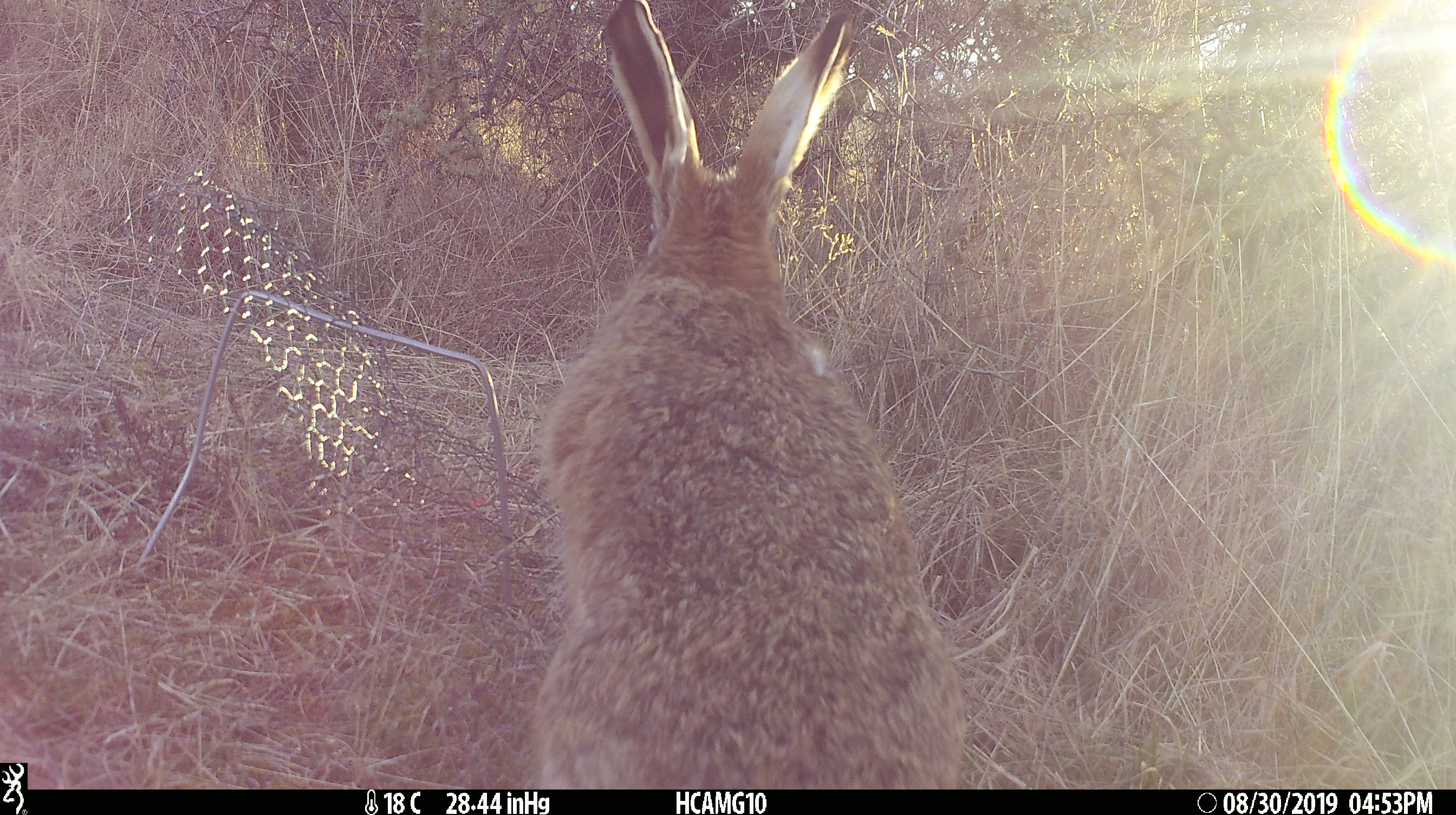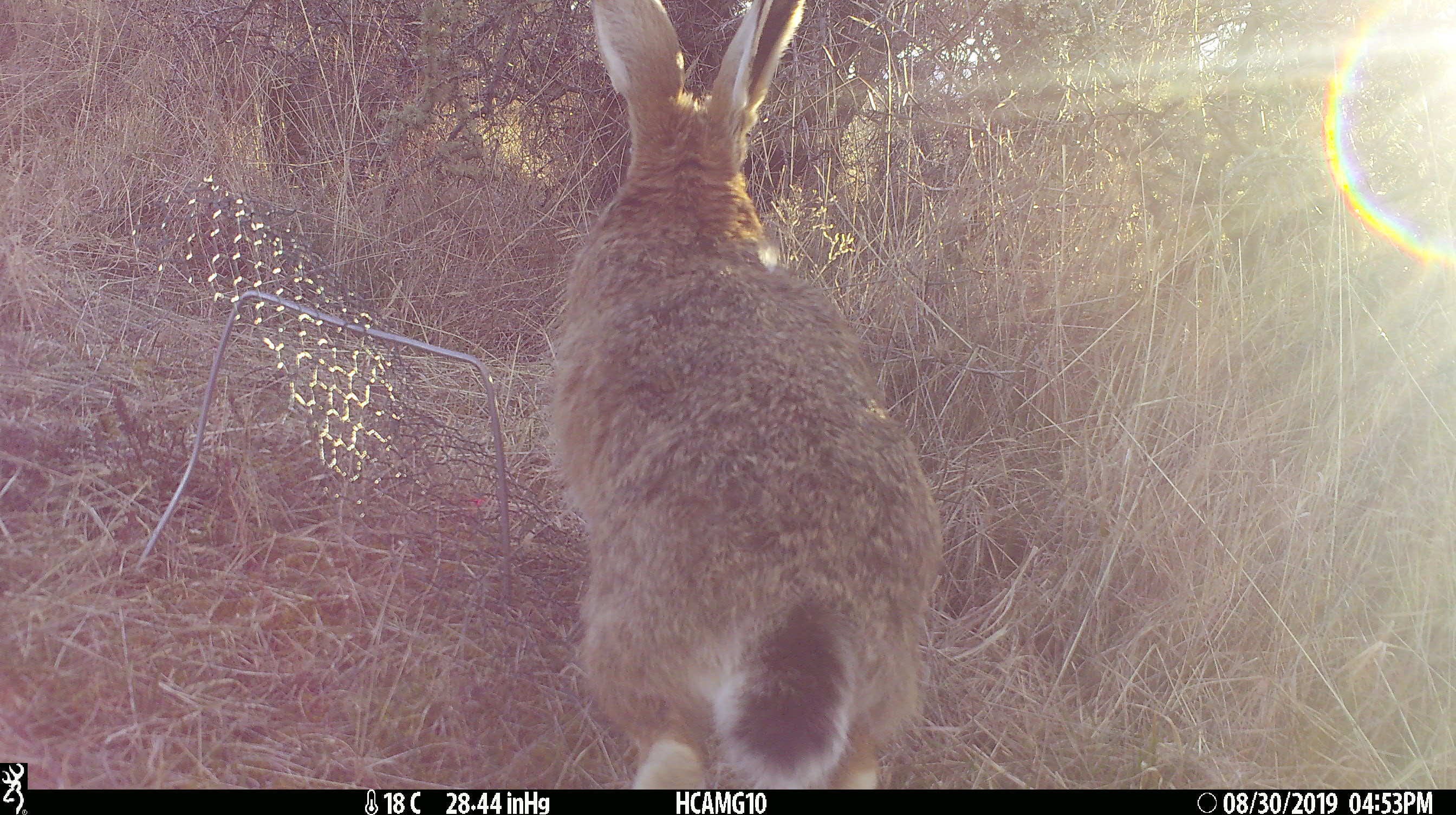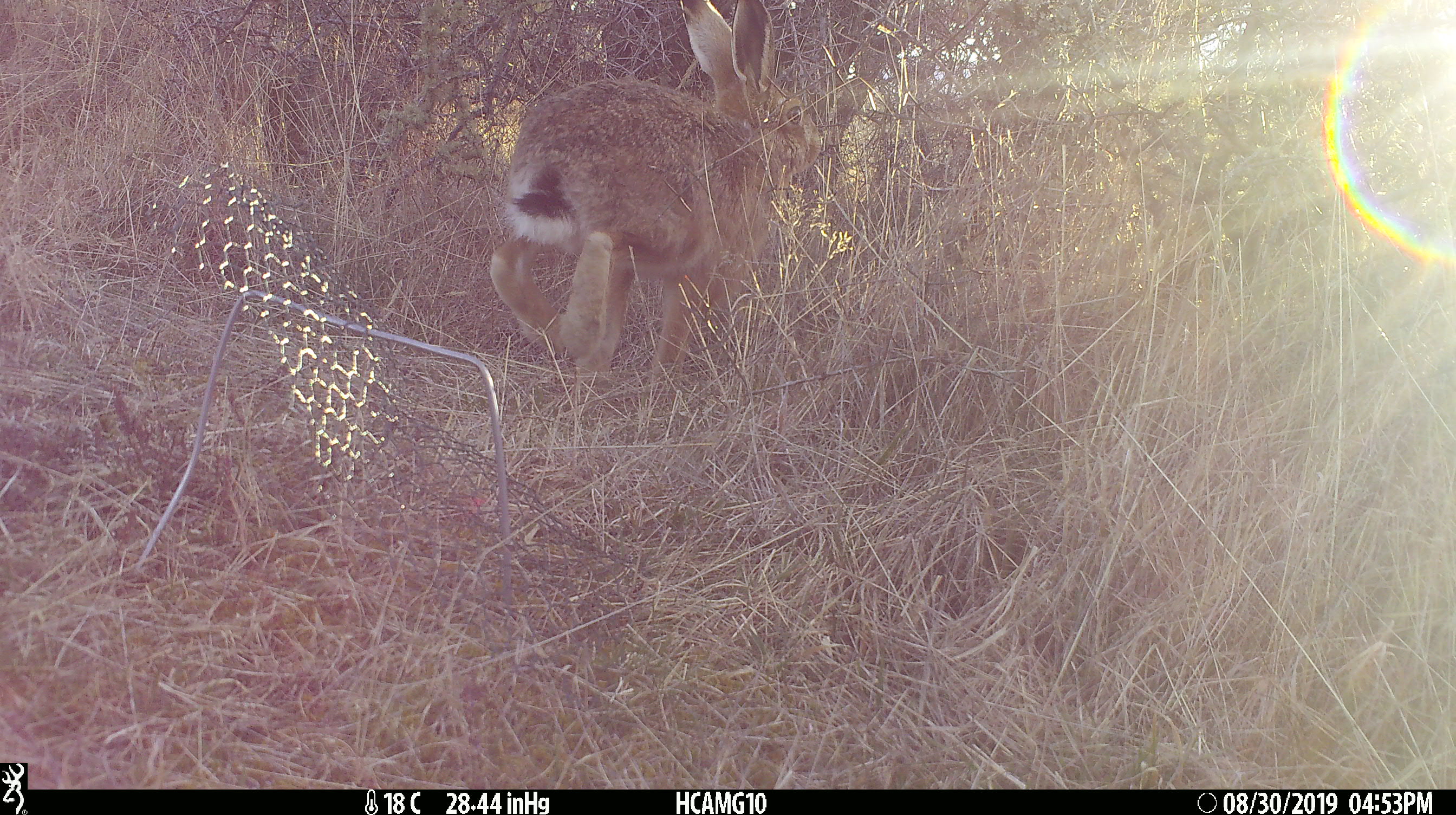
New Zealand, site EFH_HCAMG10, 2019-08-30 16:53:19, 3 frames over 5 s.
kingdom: Animalia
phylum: Chordata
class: Mammalia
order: Lagomorpha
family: Leporidae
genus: Lepus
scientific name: Lepus europaeus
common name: brown hare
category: hare